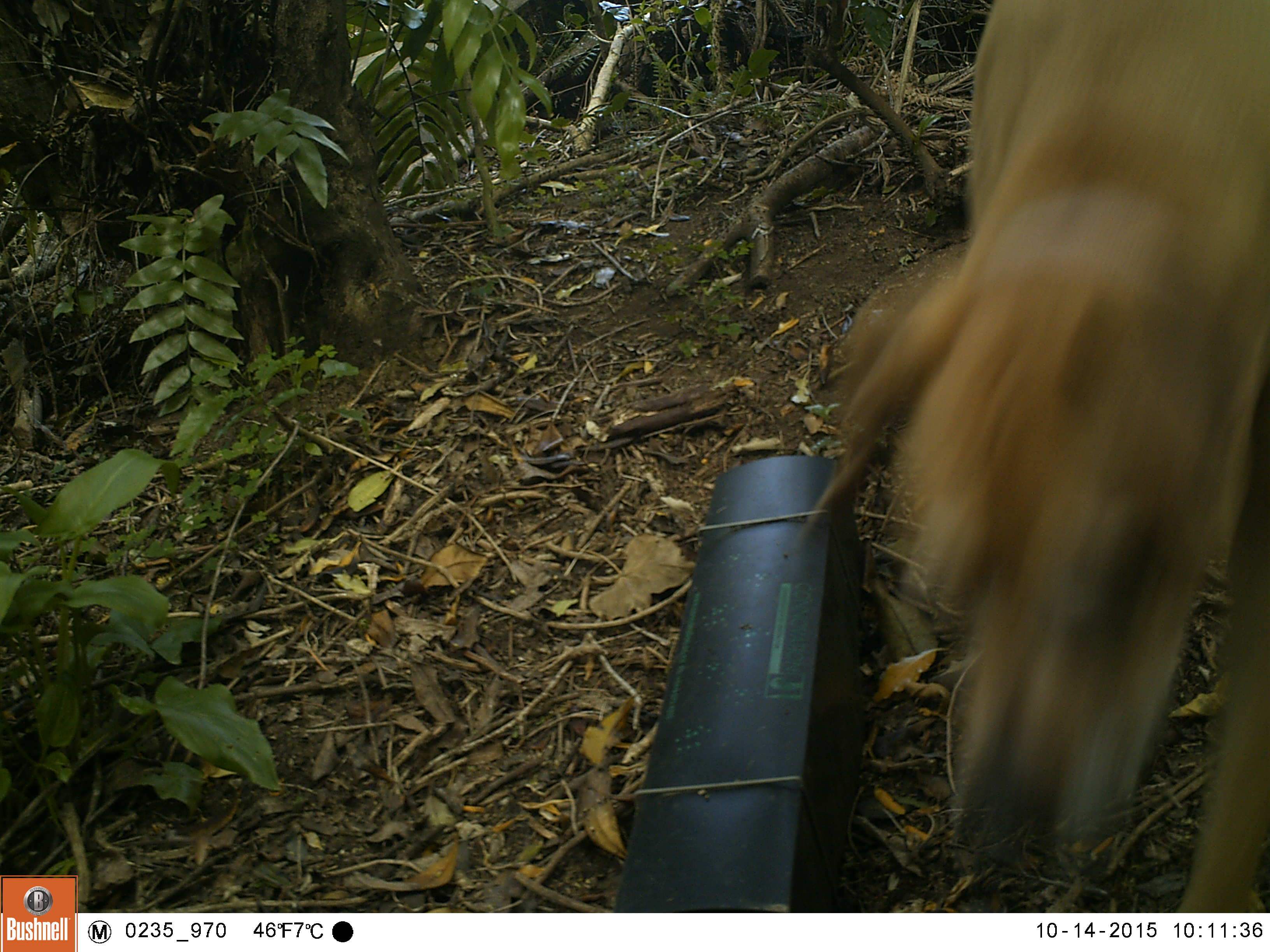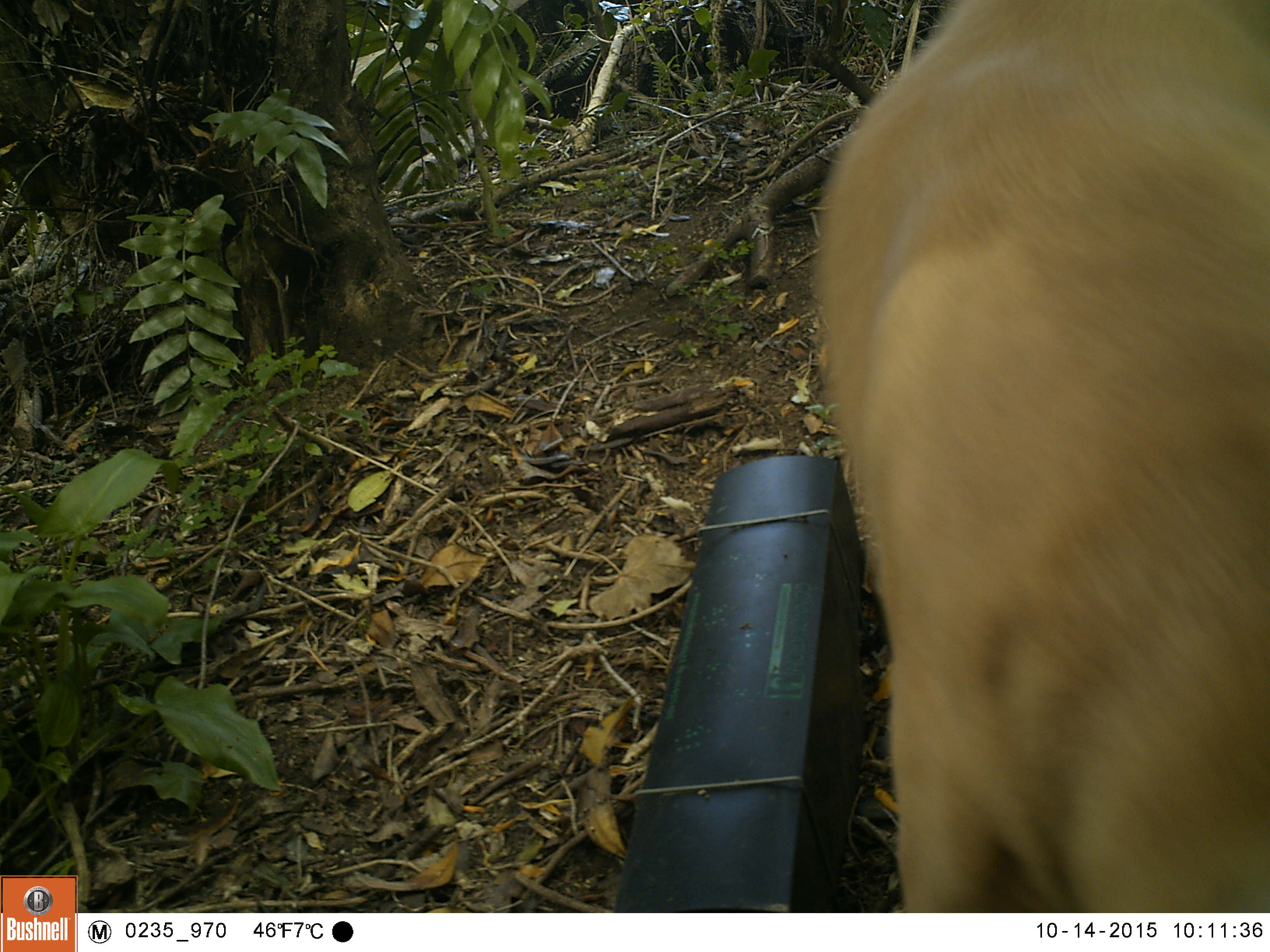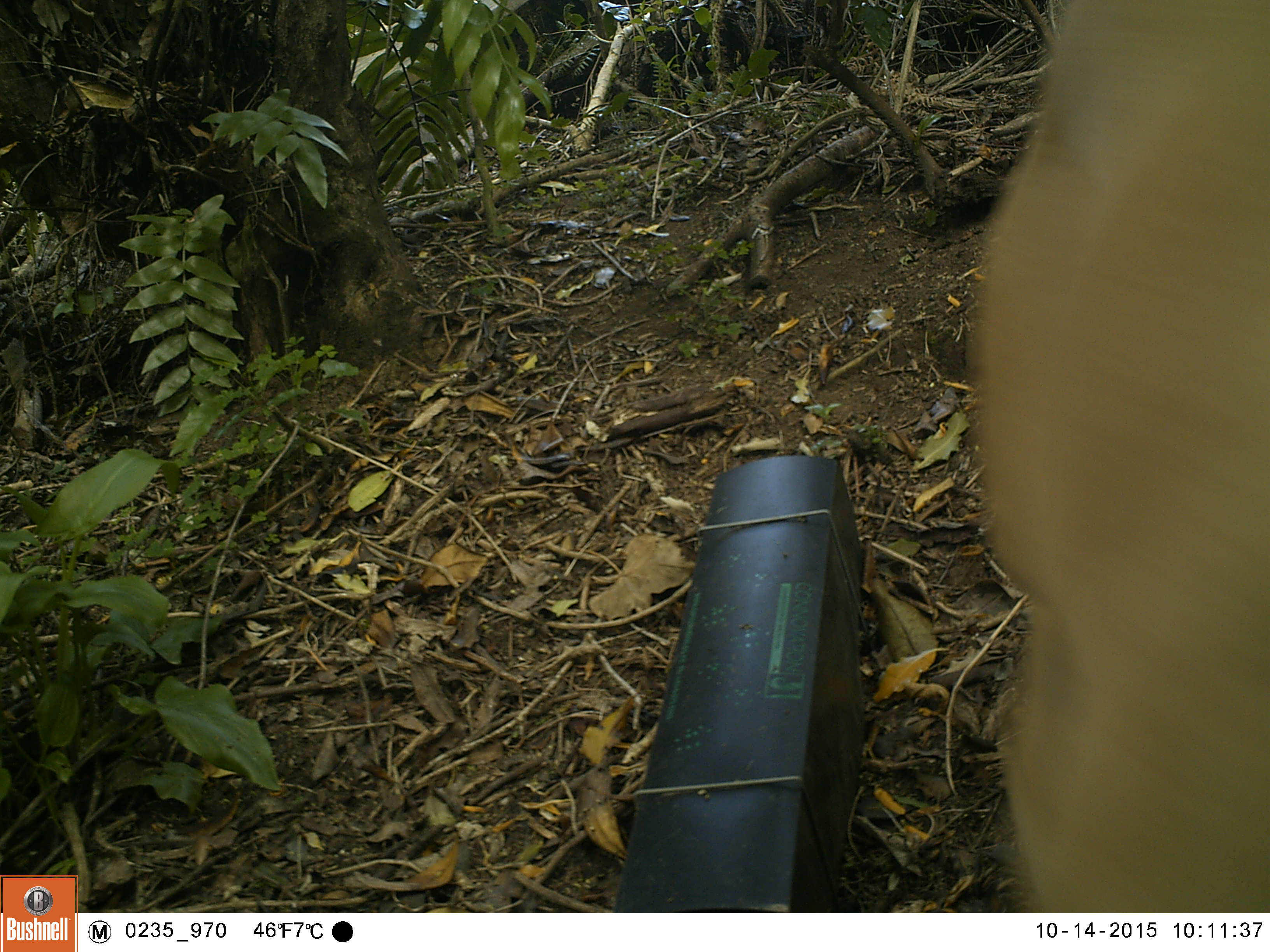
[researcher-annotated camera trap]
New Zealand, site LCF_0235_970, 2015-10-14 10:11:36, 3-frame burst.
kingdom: Animalia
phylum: Chordata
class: Mammalia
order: Carnivora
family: Canidae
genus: Canis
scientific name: Canis familiaris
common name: domestic dog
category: dog